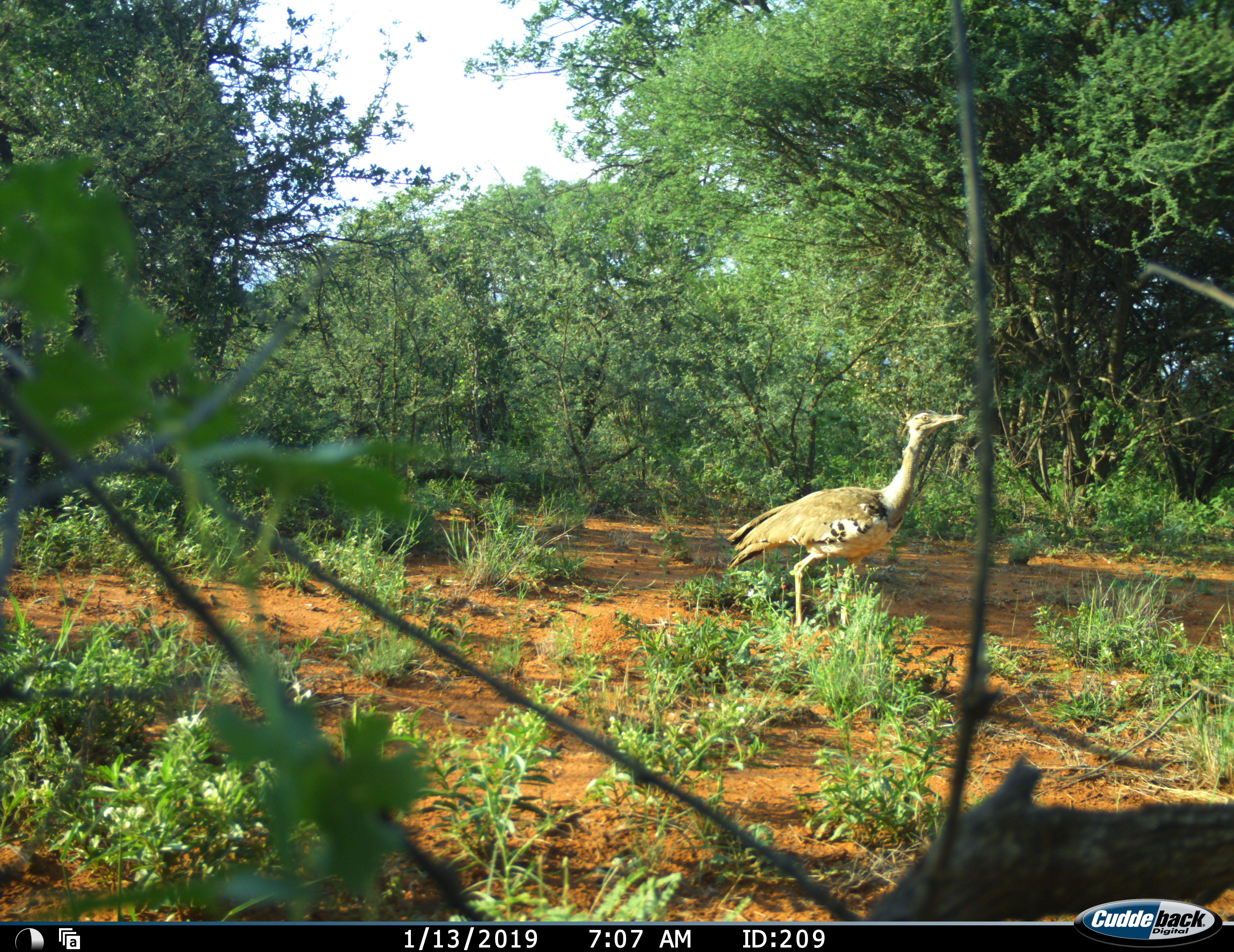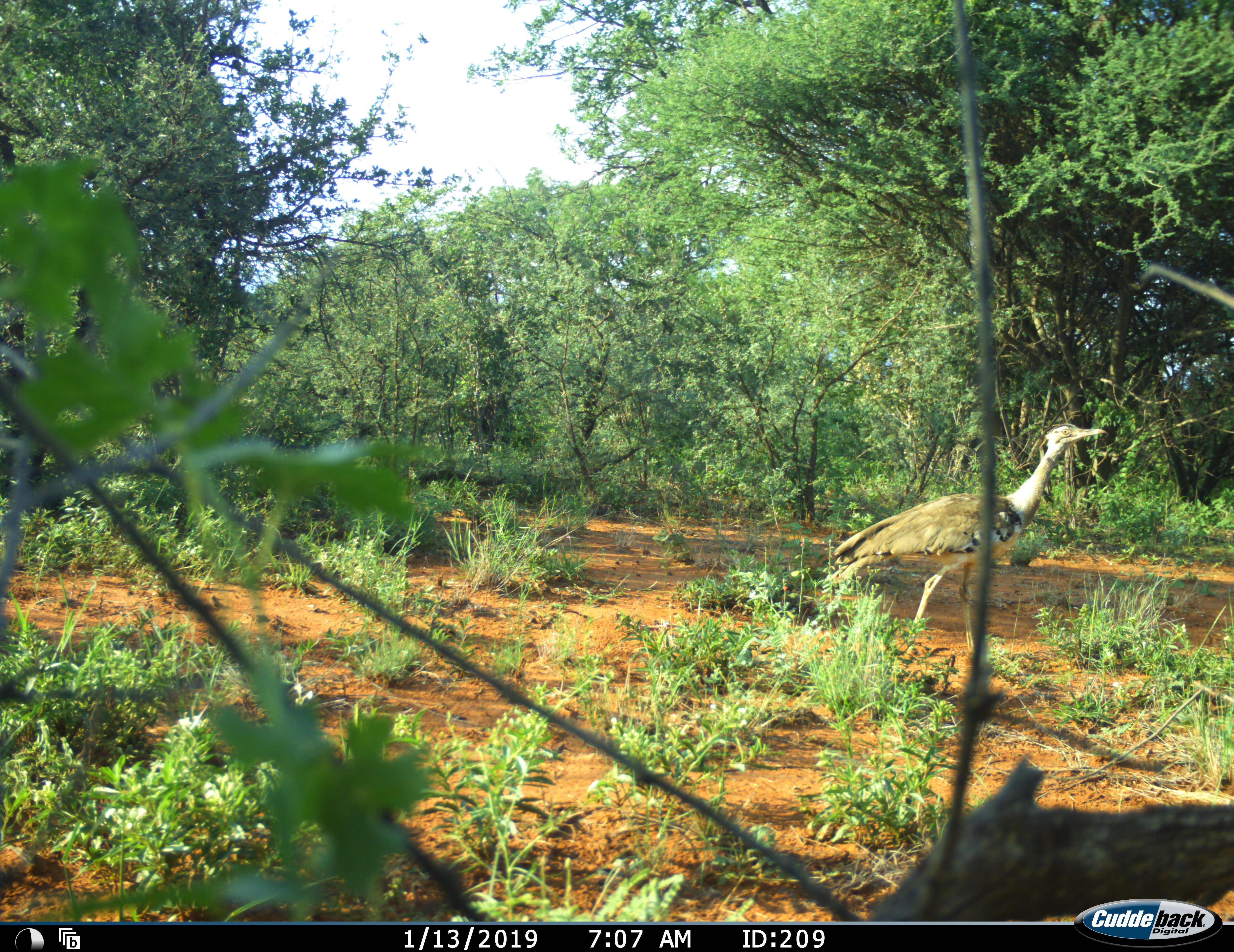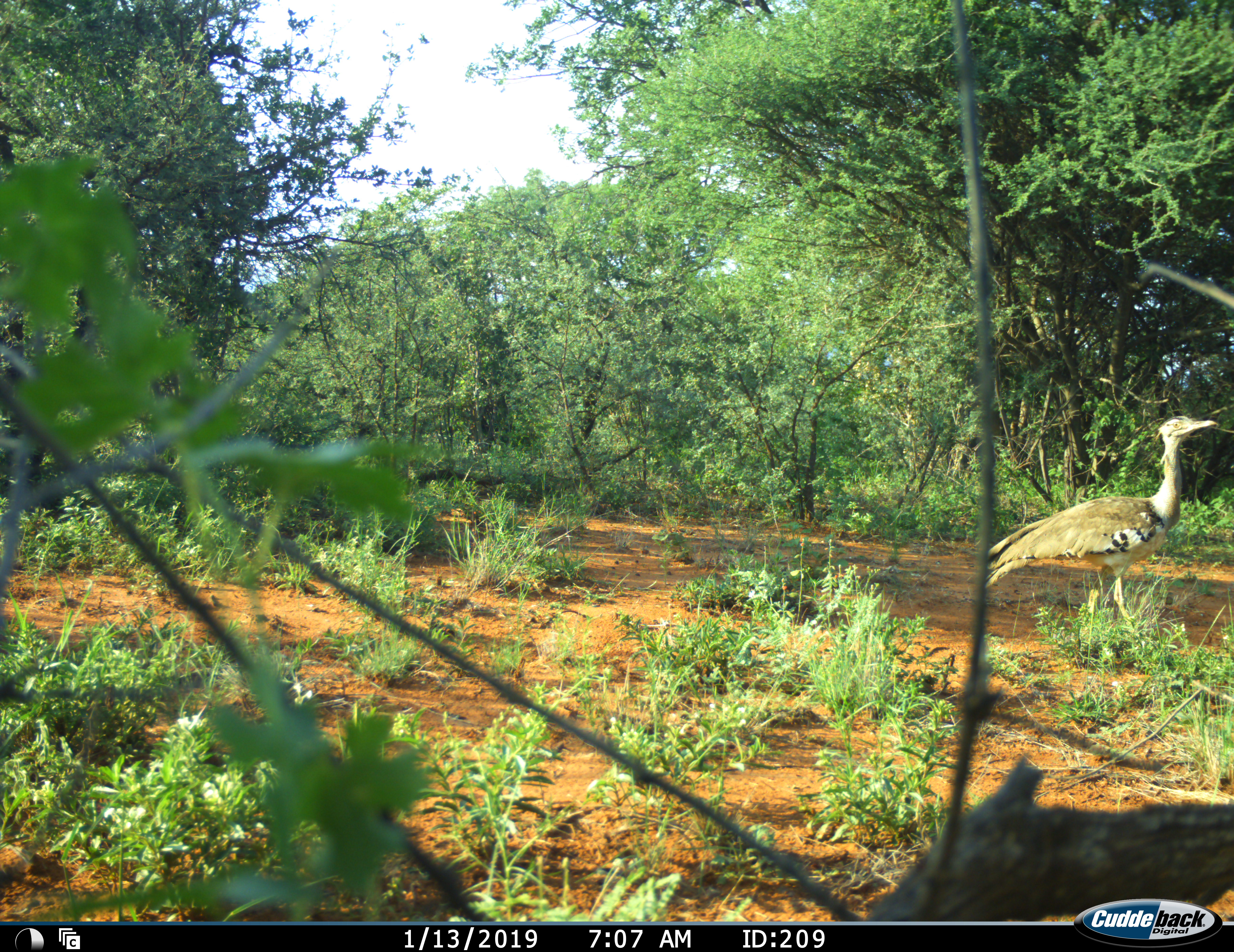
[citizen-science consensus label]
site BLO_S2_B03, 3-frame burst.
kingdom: Animalia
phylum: Chordata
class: Aves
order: Otidiformes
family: Otididae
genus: Ardeotis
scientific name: Ardeotis kori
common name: kori bustard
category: bustardkori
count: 1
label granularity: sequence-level